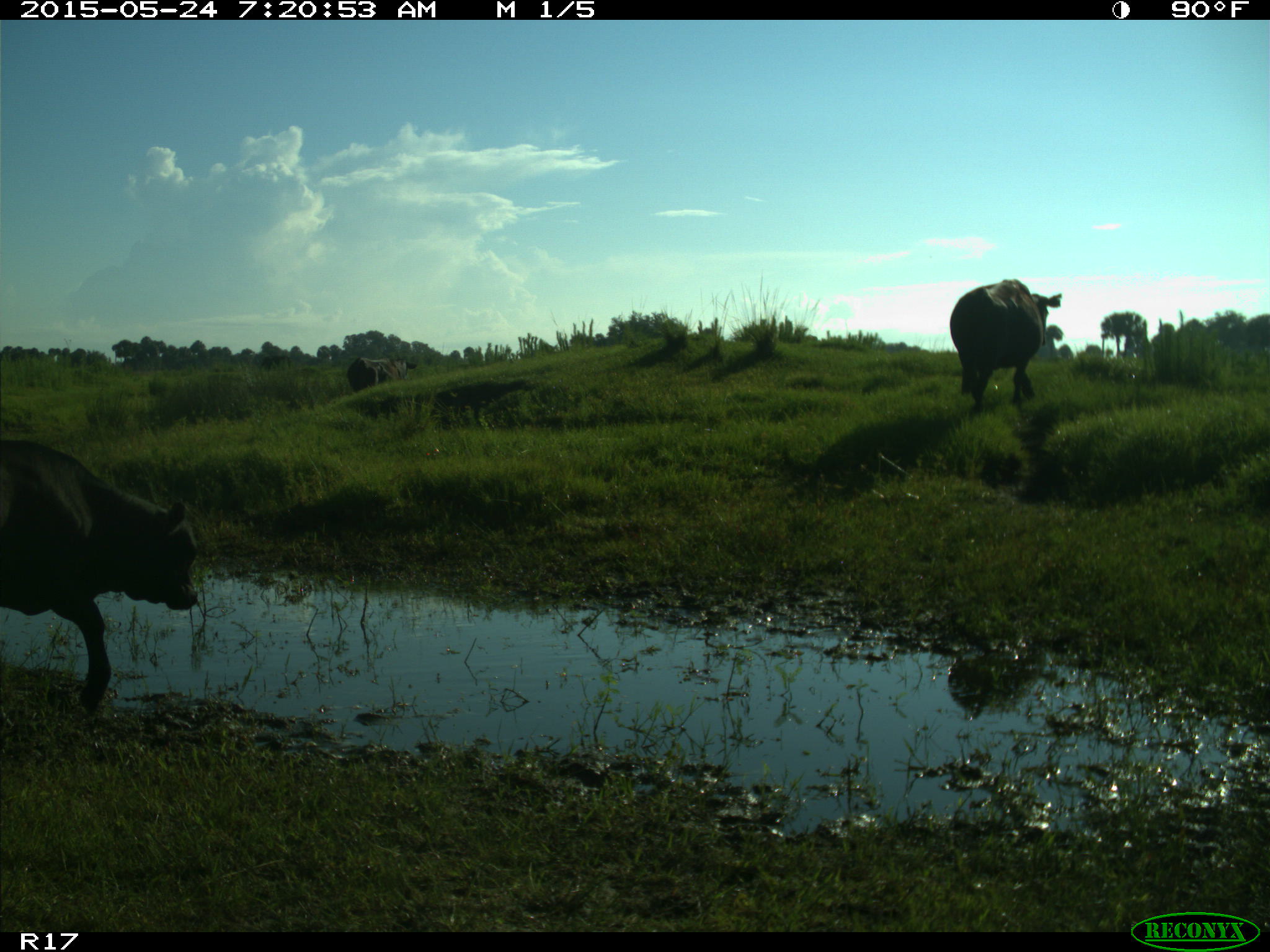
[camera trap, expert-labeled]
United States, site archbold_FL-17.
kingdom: Animalia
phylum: Chordata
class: Mammalia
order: Artiodactyla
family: Bovidae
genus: Bos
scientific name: Bos taurus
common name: domestic cow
Bos taurus (domestic cow).